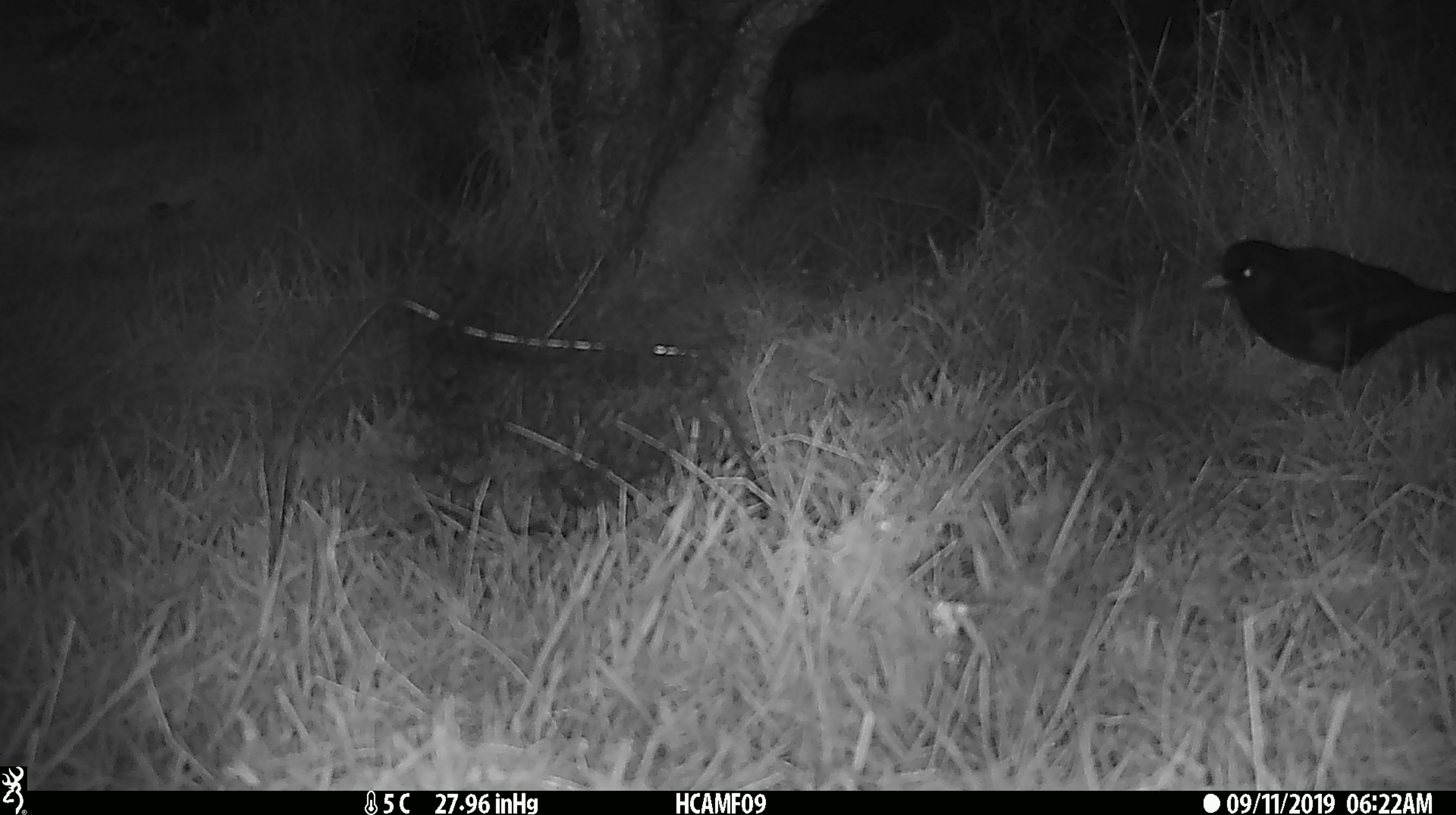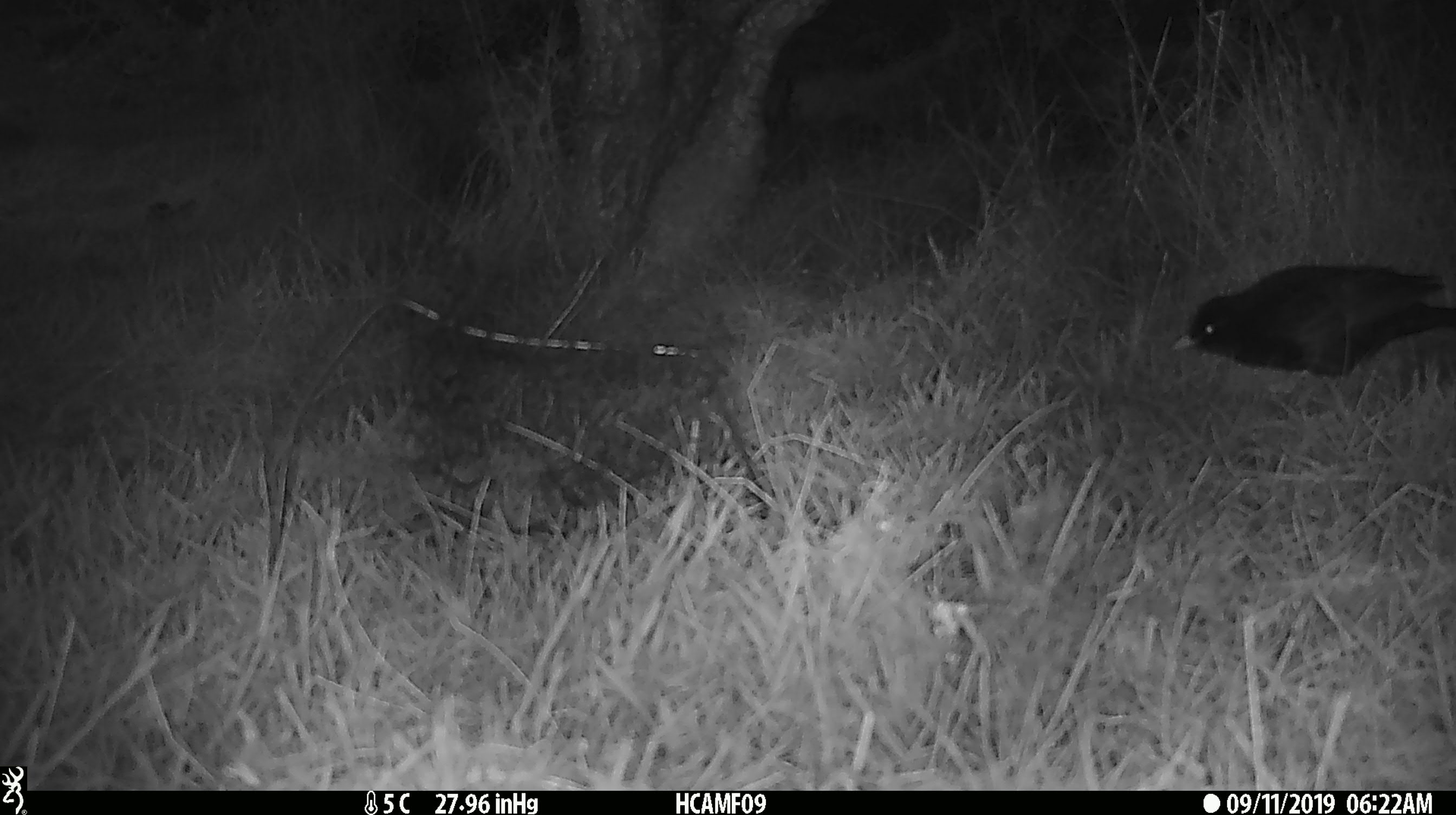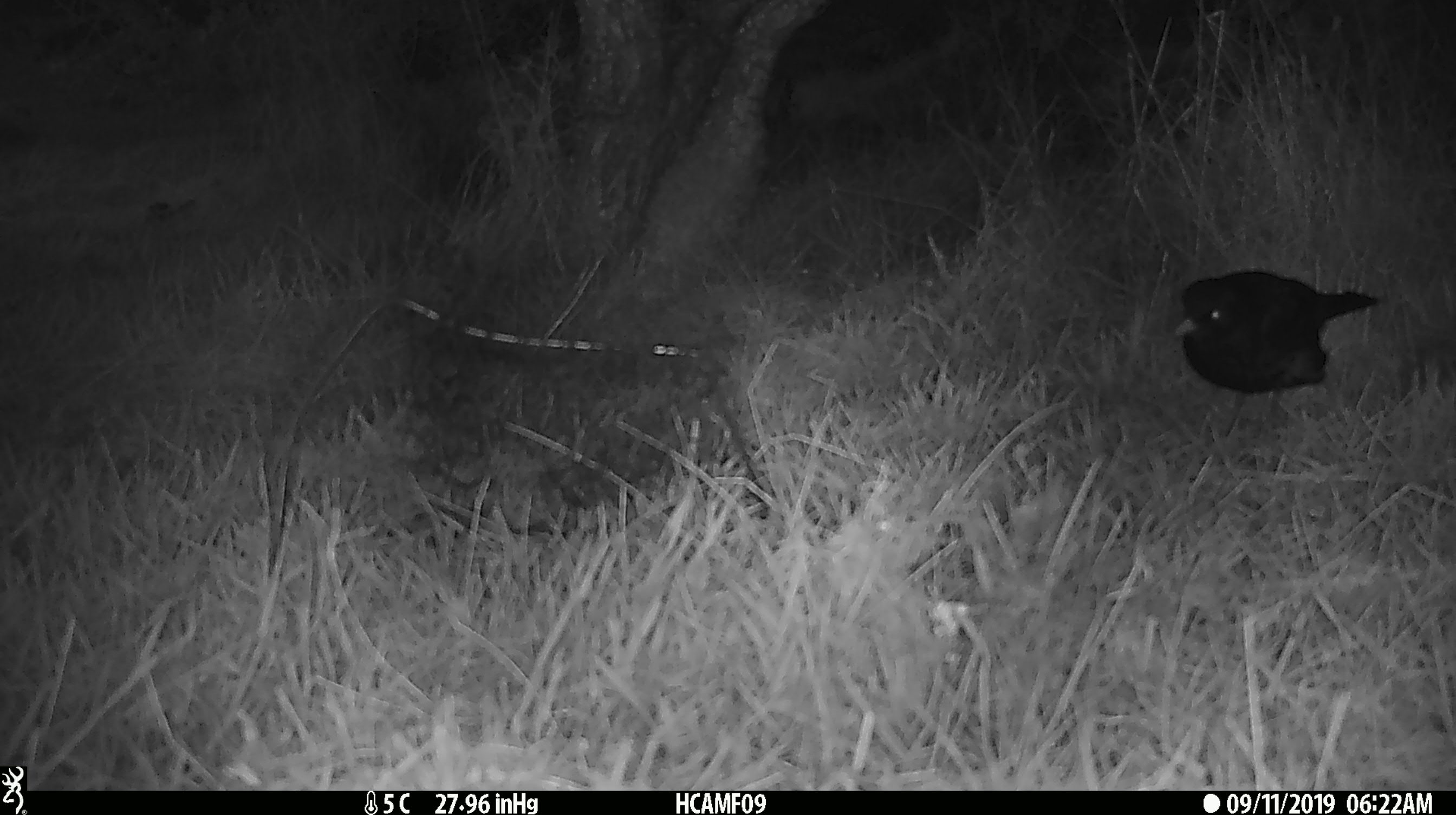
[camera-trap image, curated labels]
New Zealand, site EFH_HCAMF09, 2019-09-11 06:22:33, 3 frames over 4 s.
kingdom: Animalia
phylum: Chordata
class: Aves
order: Passeriformes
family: Turdidae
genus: Turdus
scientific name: Turdus merula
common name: eurasian blackbird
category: blackbird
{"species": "blackbird (eurasian blackbird) (Turdus merula)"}